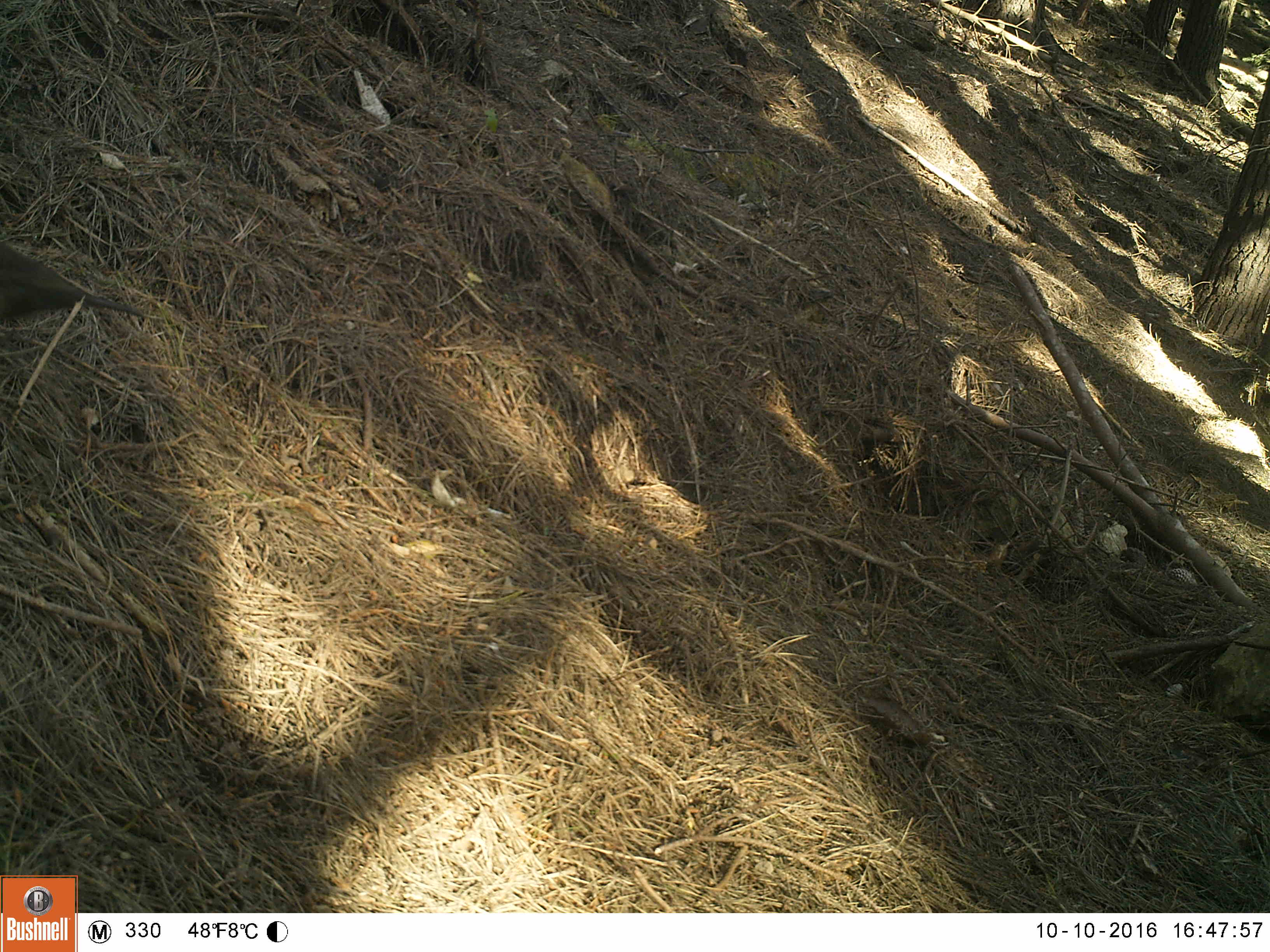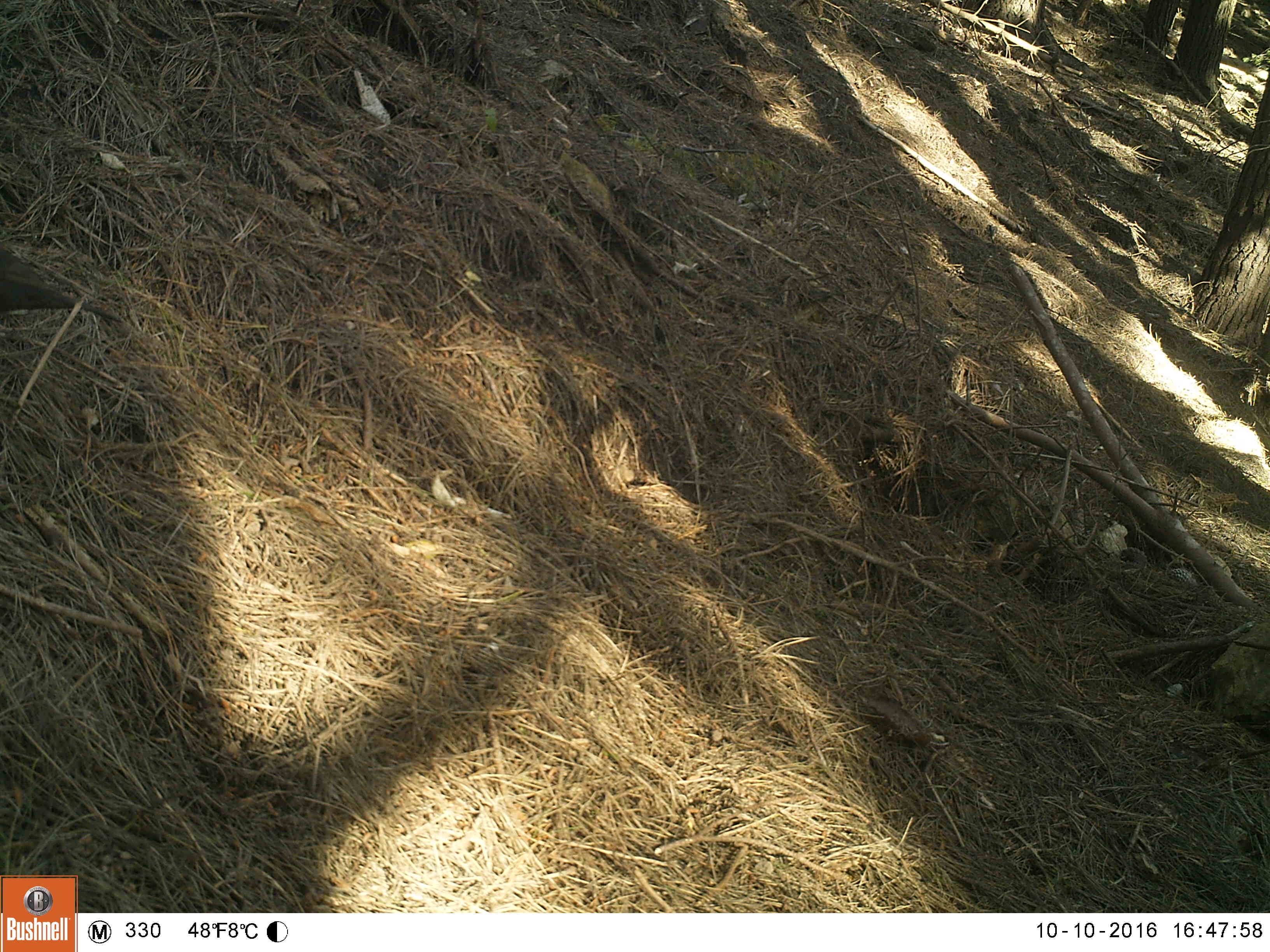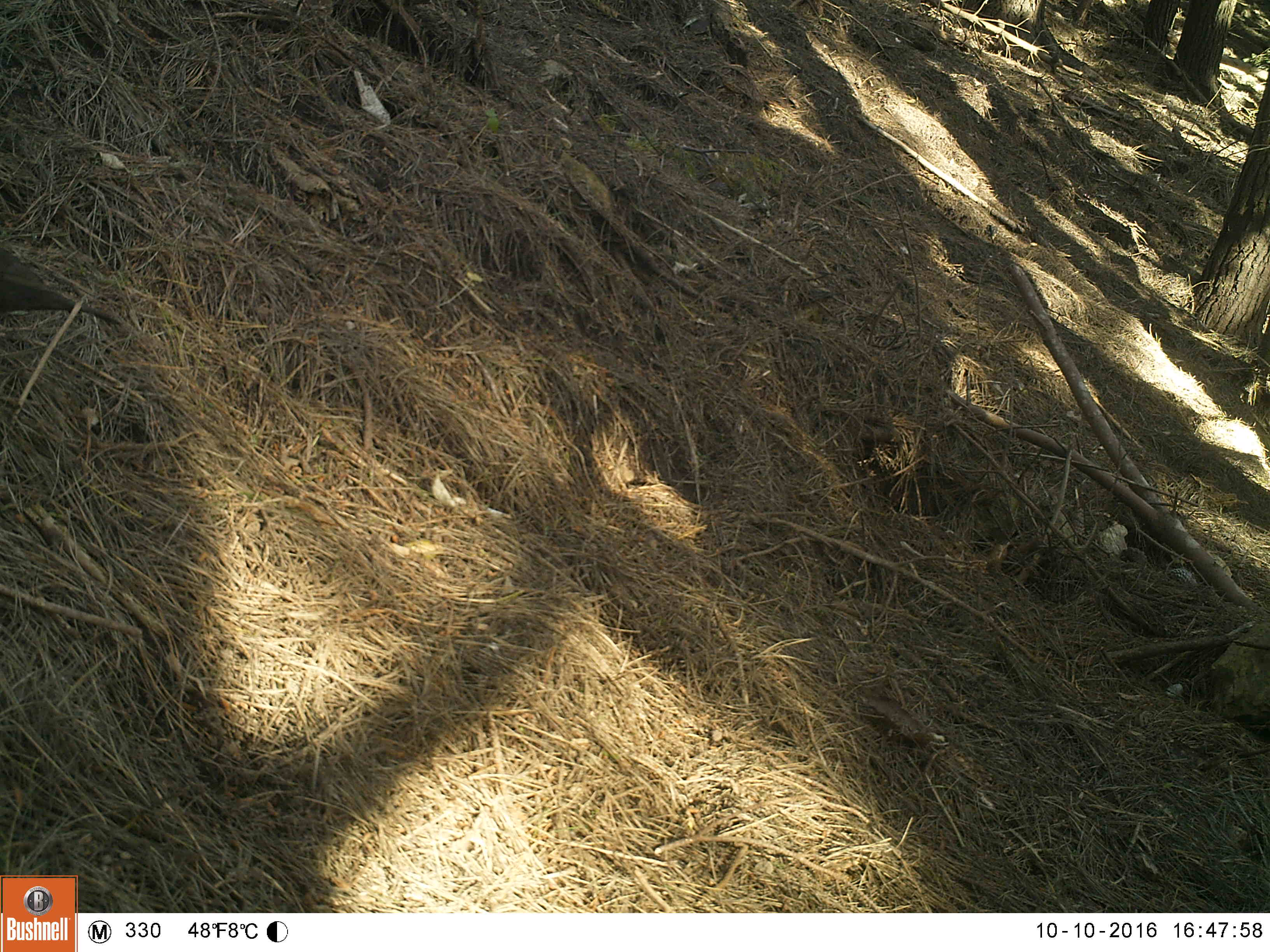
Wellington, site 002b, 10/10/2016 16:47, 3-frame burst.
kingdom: Animalia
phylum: Chordata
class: Aves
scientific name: Aves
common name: bird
Bird (Aves).